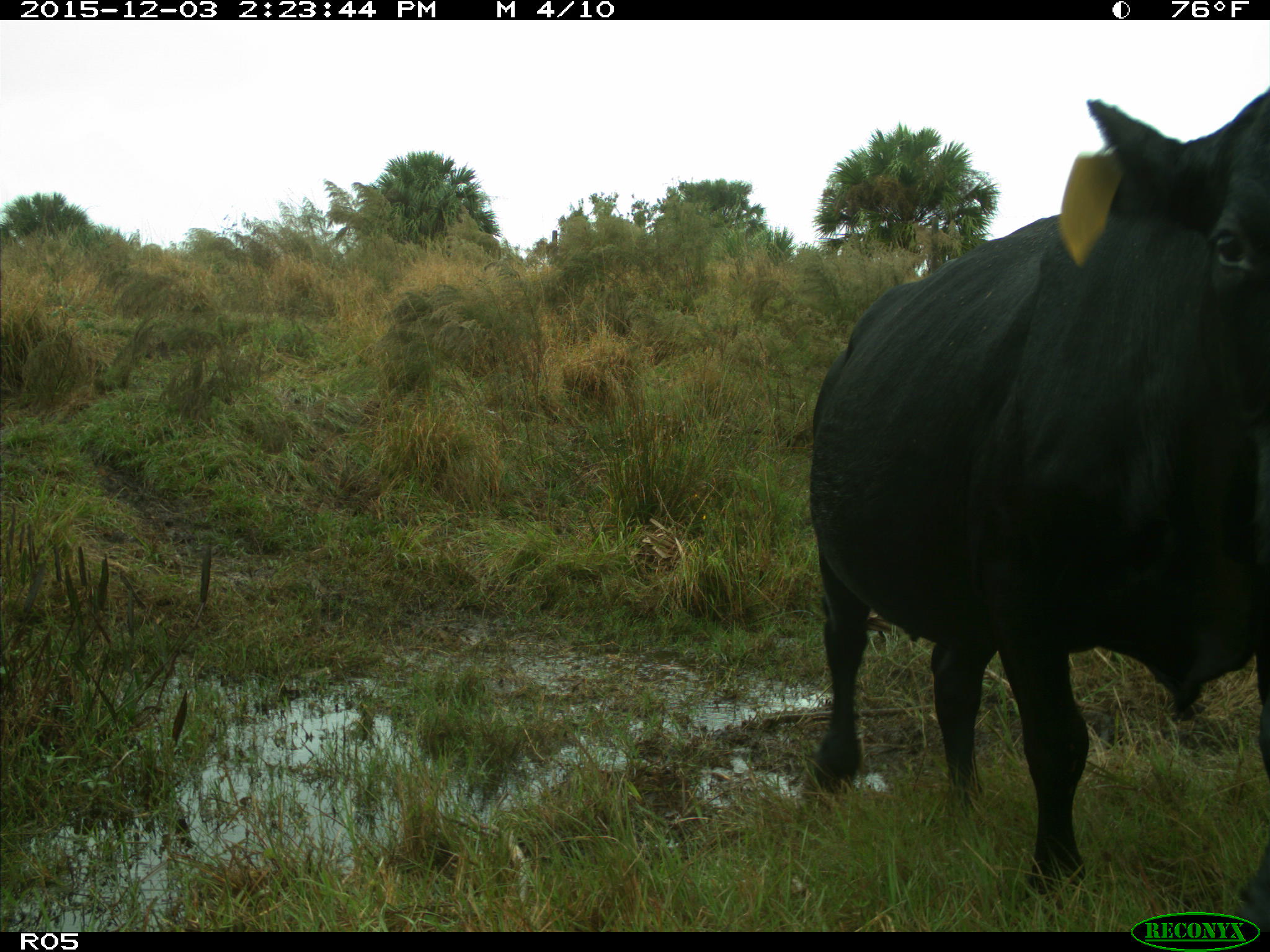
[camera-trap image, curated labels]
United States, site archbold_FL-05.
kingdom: Animalia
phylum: Chordata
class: Mammalia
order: Artiodactyla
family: Bovidae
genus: Bos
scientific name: Bos taurus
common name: domestic cow